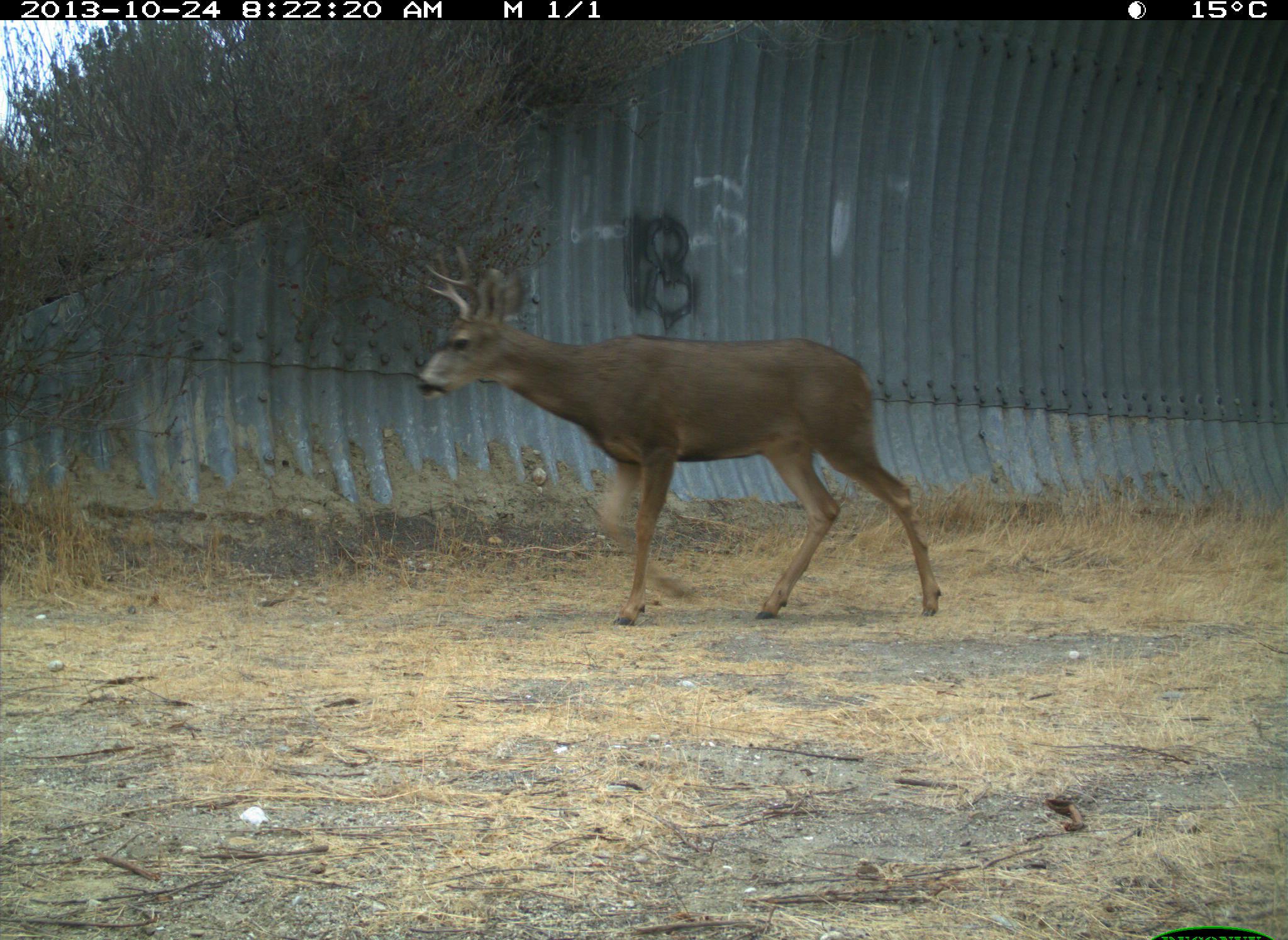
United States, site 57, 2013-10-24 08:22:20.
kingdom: Animalia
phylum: Chordata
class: Mammalia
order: Artiodactyla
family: Cervidae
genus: Odocoileus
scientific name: Odocoileus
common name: deer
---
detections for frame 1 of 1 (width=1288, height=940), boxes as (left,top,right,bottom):
deer: (414,241,944,629)